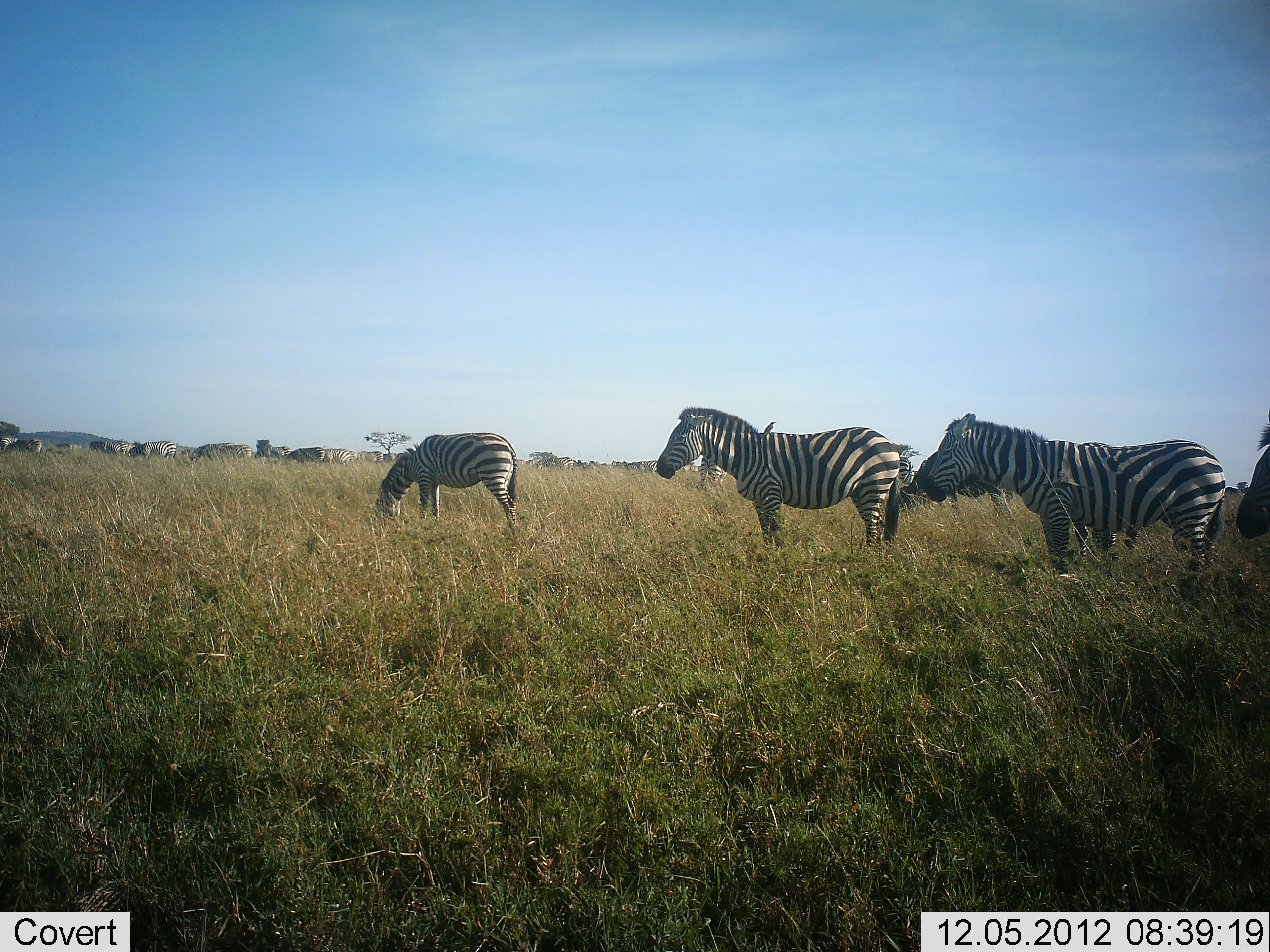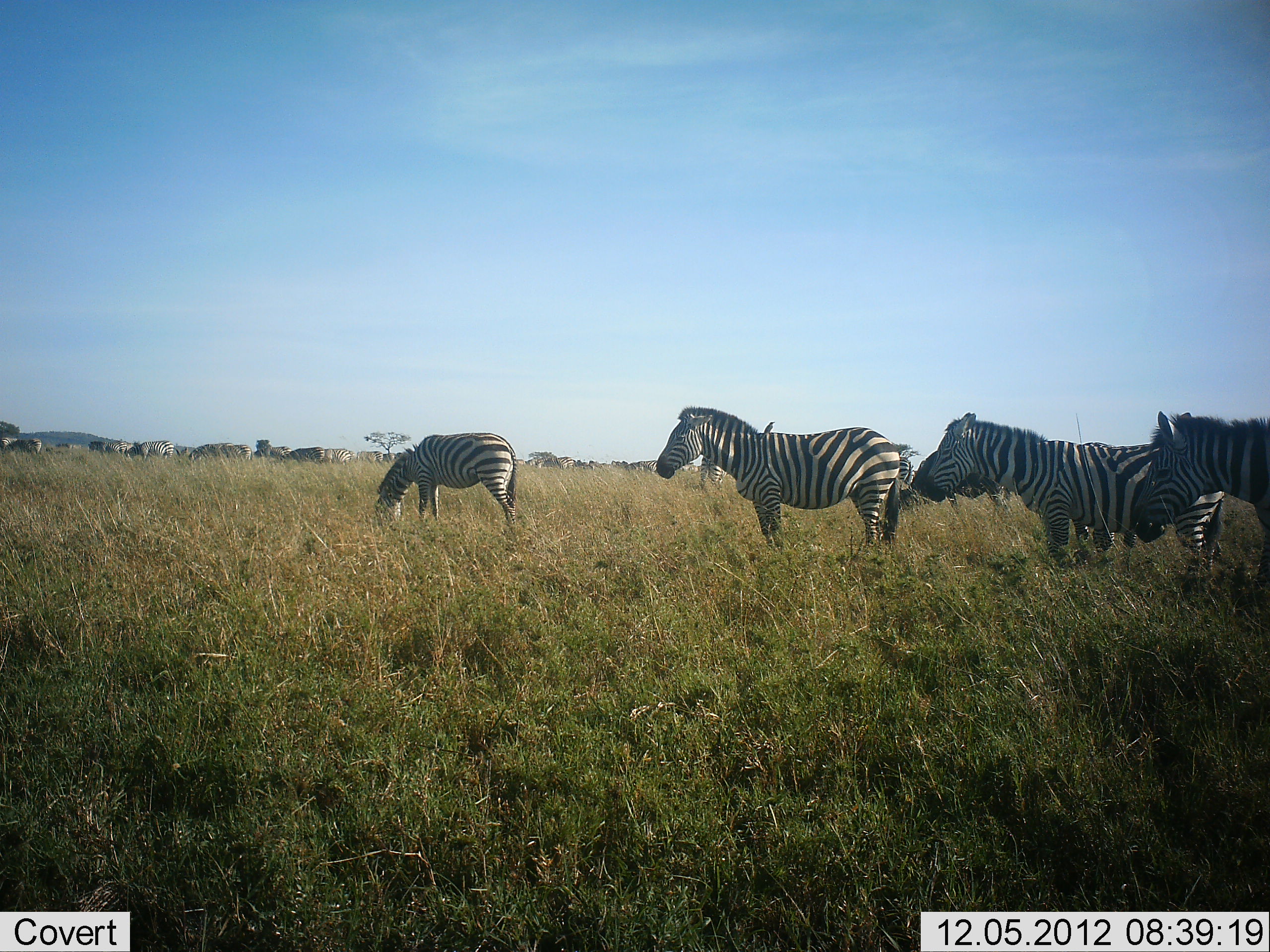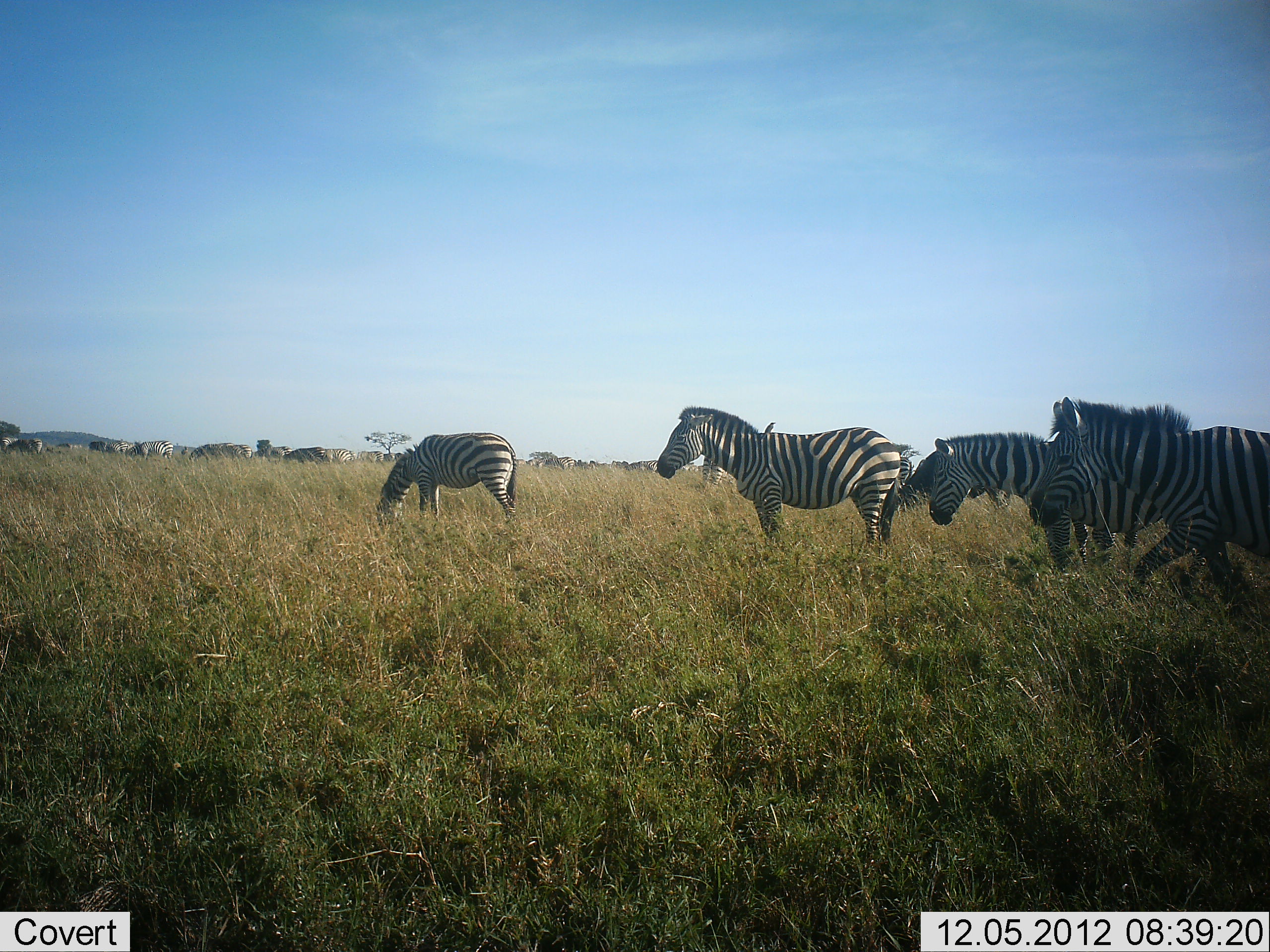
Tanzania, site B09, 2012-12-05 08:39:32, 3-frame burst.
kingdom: Animalia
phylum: Chordata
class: Mammalia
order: Perissodactyla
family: Equidae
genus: Equus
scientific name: Equus quagga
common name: plains zebra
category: zebra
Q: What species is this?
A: Zebra (plains zebra) (Equus quagga).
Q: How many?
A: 11-50.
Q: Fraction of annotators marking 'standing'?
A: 91%.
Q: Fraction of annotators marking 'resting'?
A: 9%.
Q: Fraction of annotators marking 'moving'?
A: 45%.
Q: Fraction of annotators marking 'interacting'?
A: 0%.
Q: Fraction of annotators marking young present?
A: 0%.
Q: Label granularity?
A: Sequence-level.